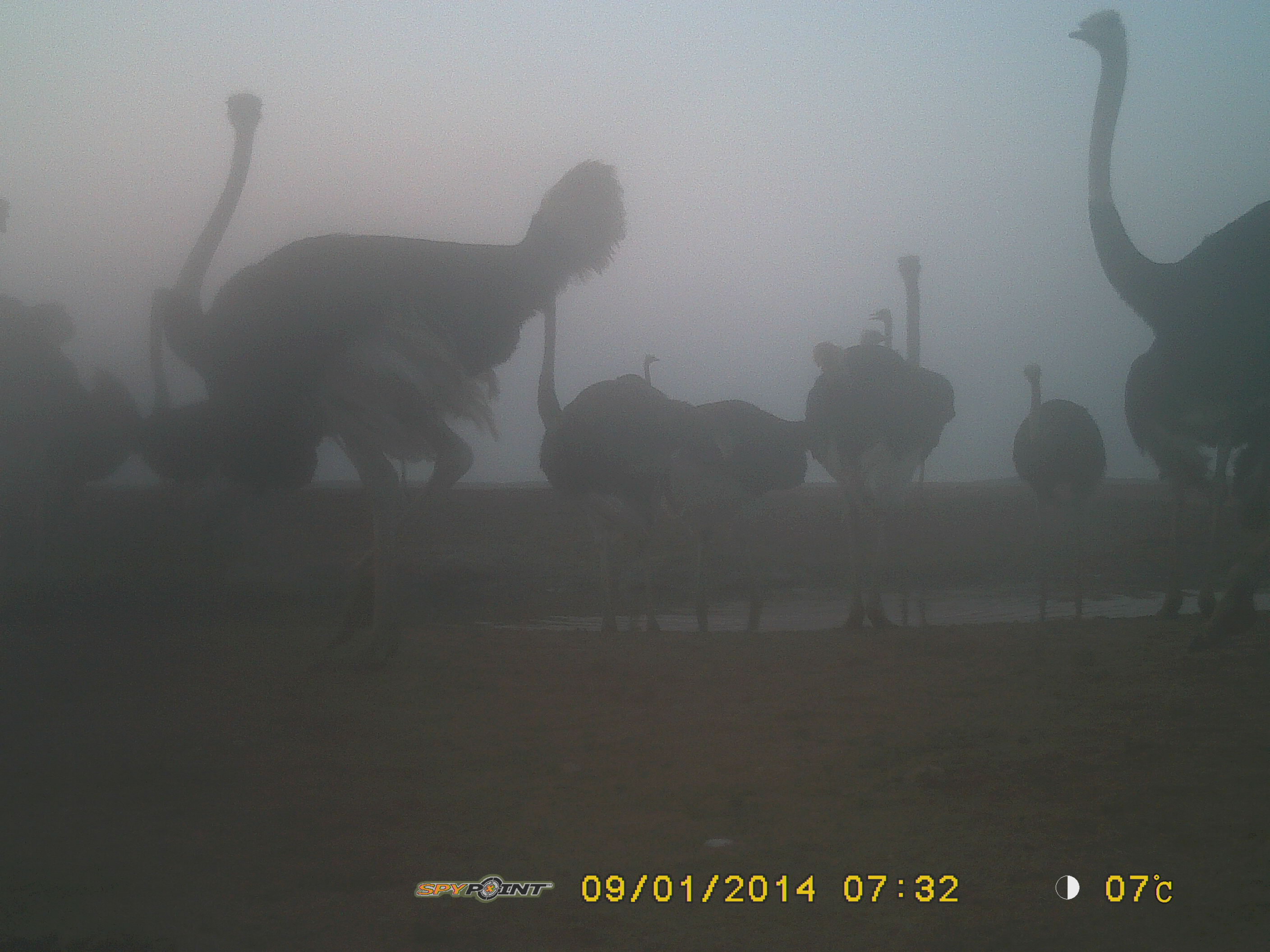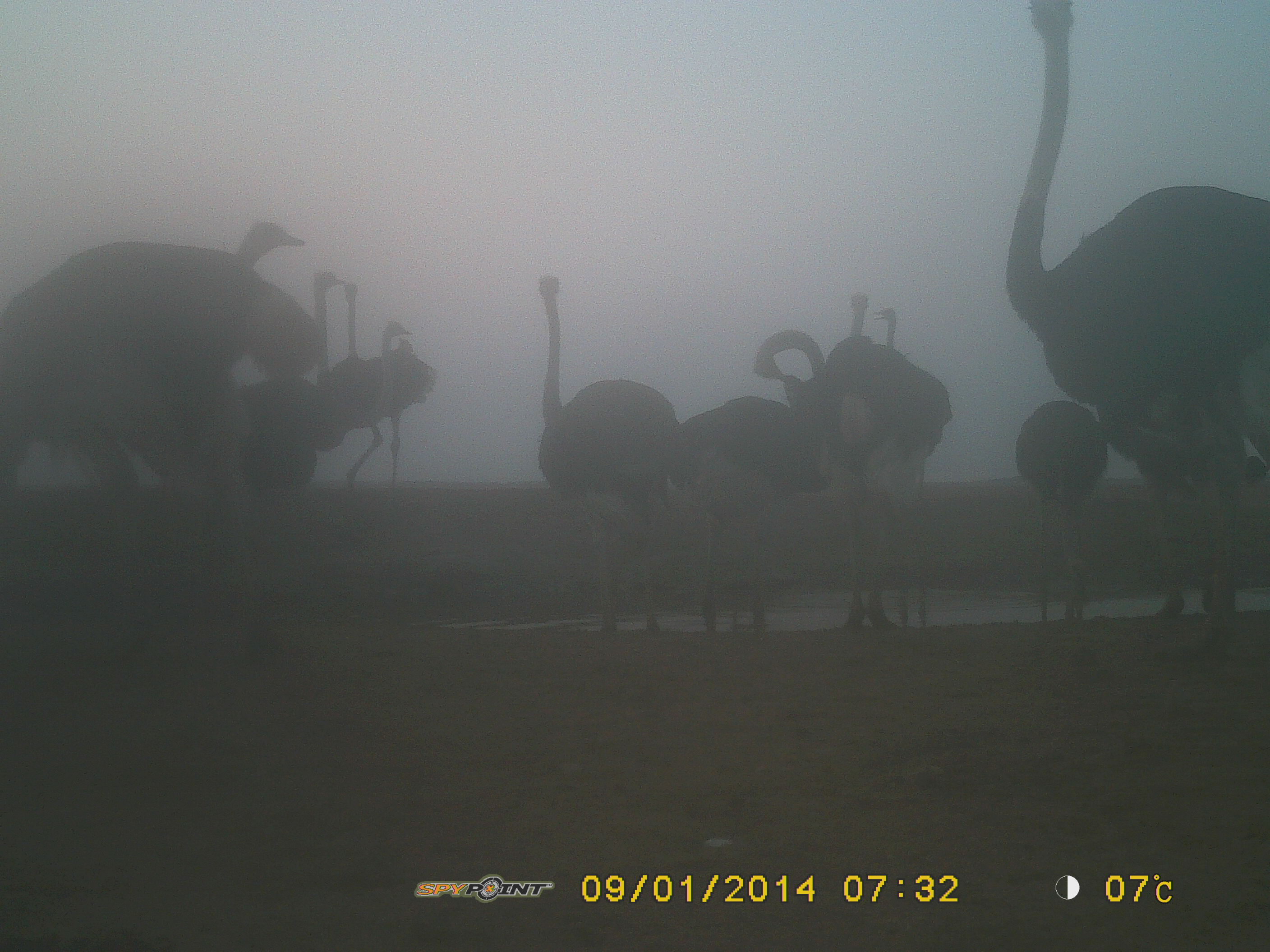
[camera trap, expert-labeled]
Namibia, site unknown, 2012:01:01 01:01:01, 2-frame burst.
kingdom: Animalia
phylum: Chordata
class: Aves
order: Struthioniformes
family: Struthionidae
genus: Struthio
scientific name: Struthio camelus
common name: common ostrich